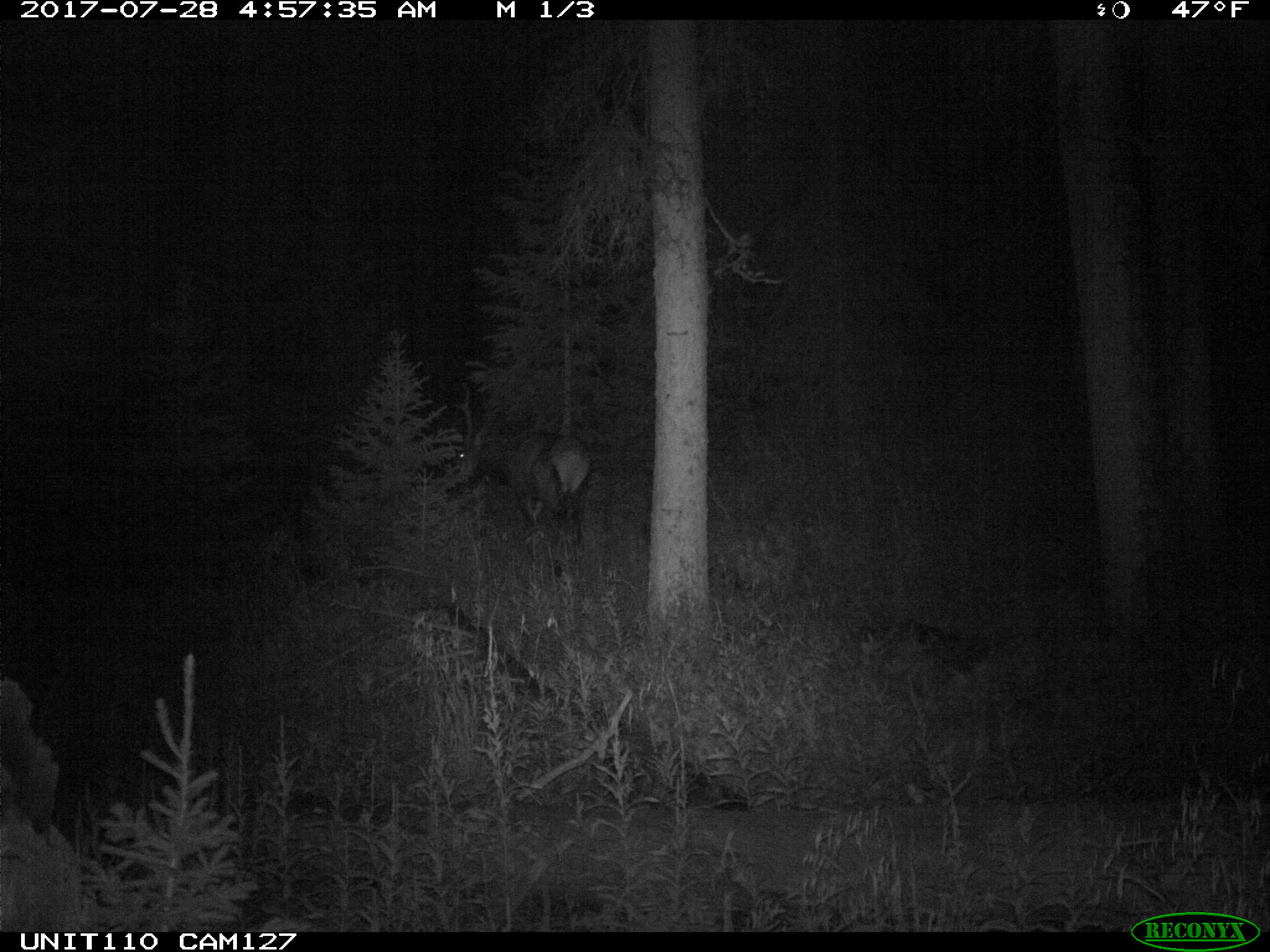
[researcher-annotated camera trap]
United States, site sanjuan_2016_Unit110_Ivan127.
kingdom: Animalia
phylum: Chordata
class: Mammalia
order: Artiodactyla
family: Cervidae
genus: Cervus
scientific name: Cervus elaphus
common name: red deer